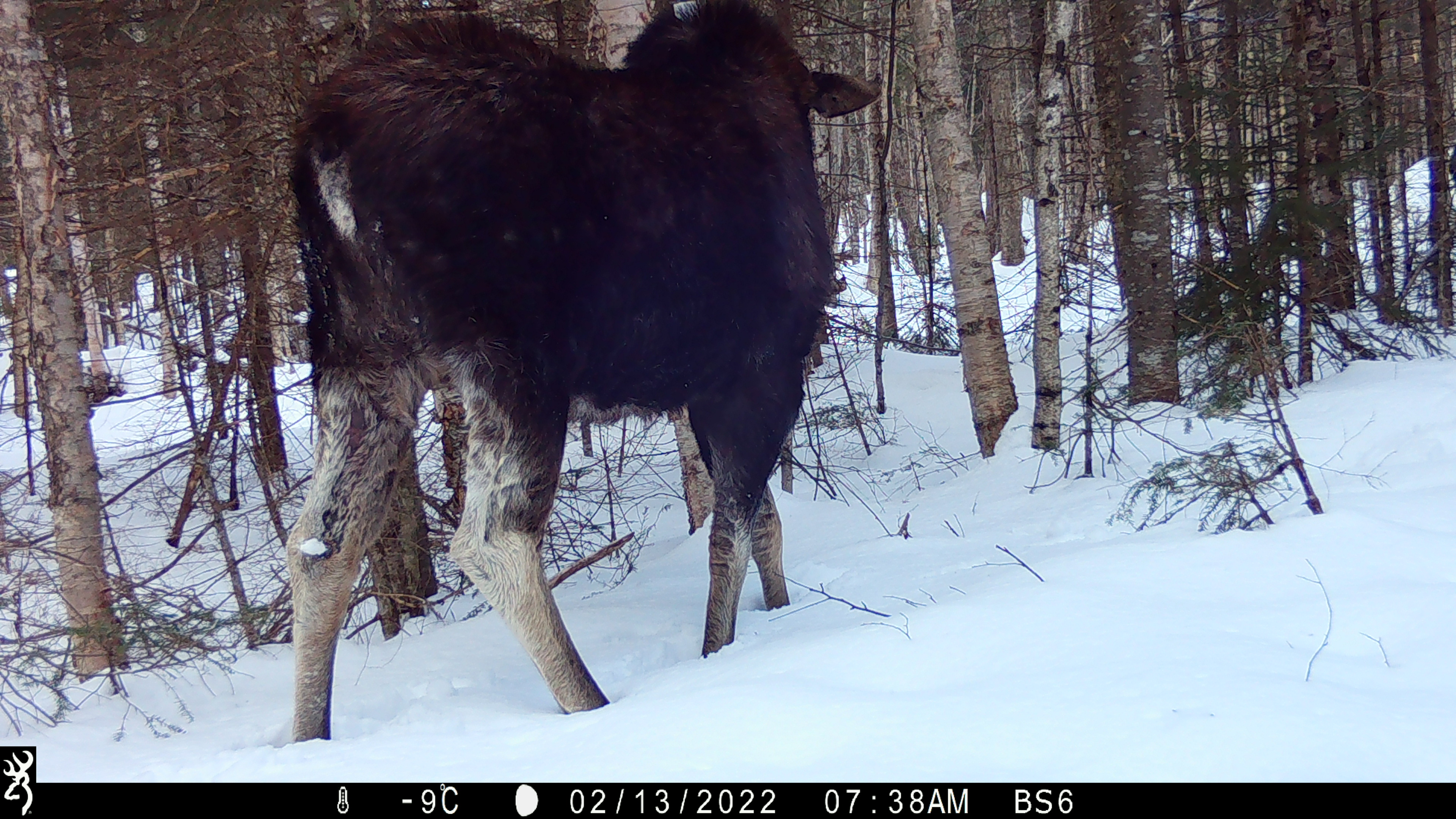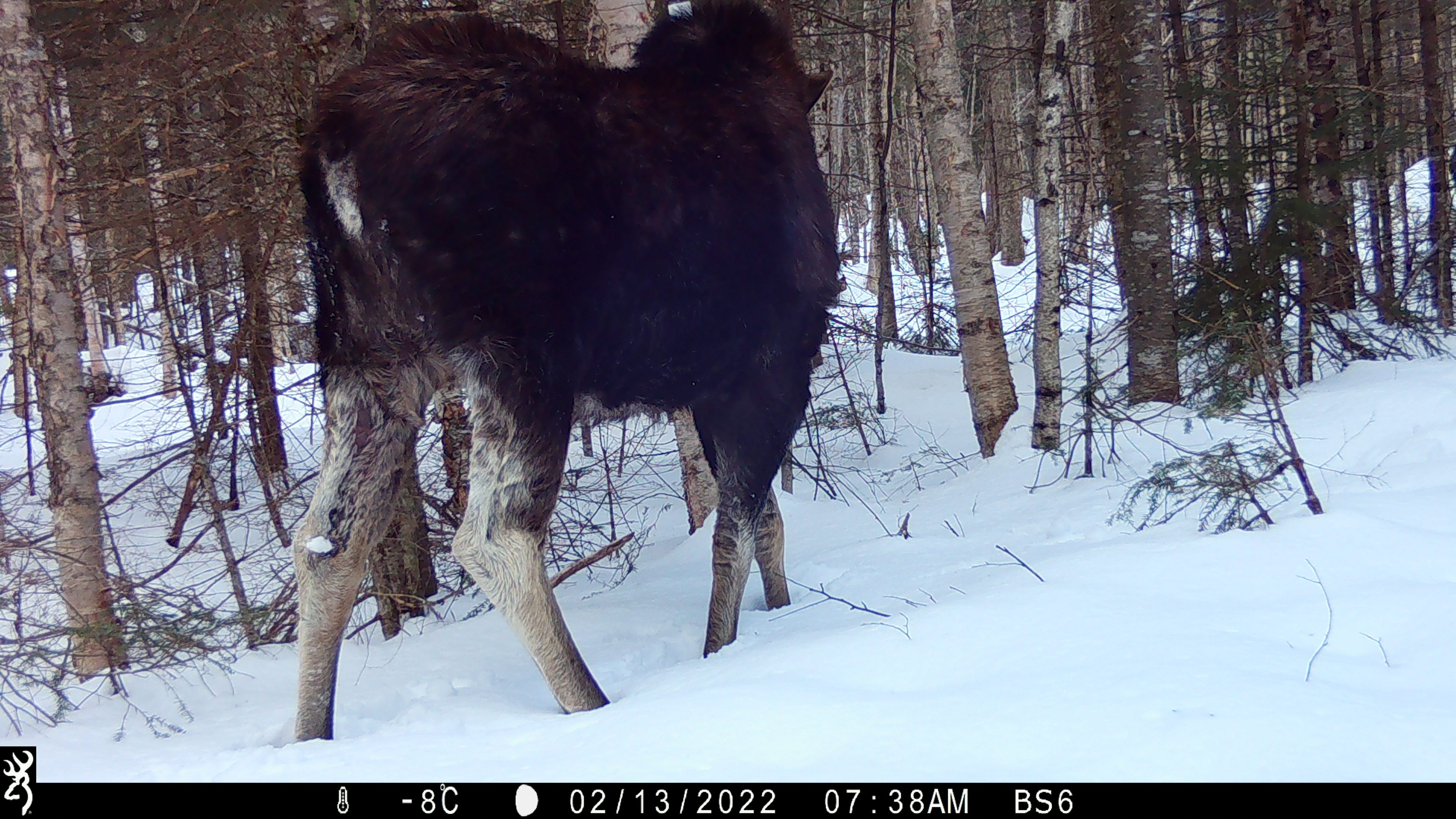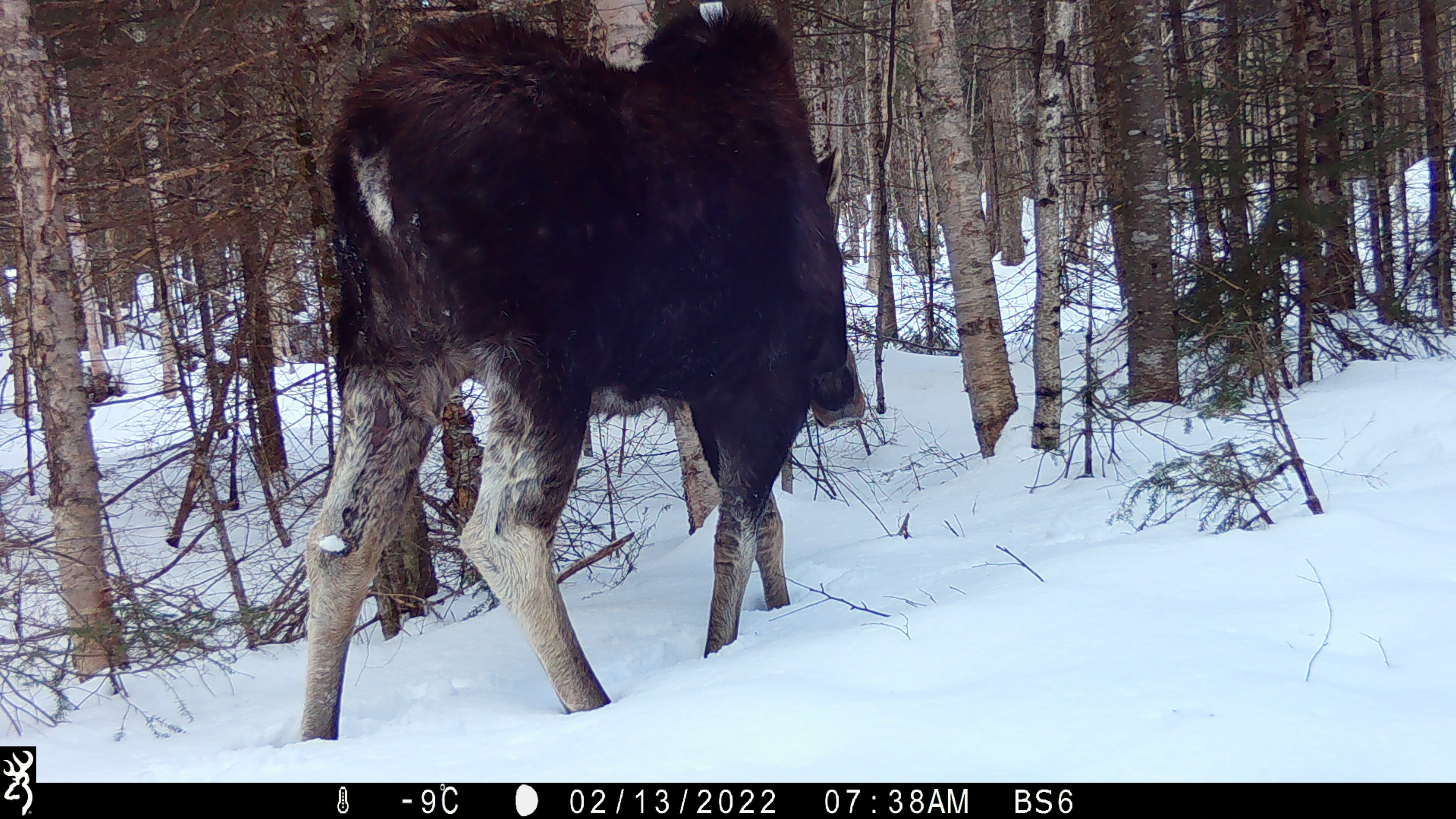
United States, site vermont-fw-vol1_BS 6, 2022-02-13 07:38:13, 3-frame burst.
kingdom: Animalia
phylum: Chordata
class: Mammalia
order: Artiodactyla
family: Cervidae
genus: Alces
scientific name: Alces alces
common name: moose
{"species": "moose (Alces alces)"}